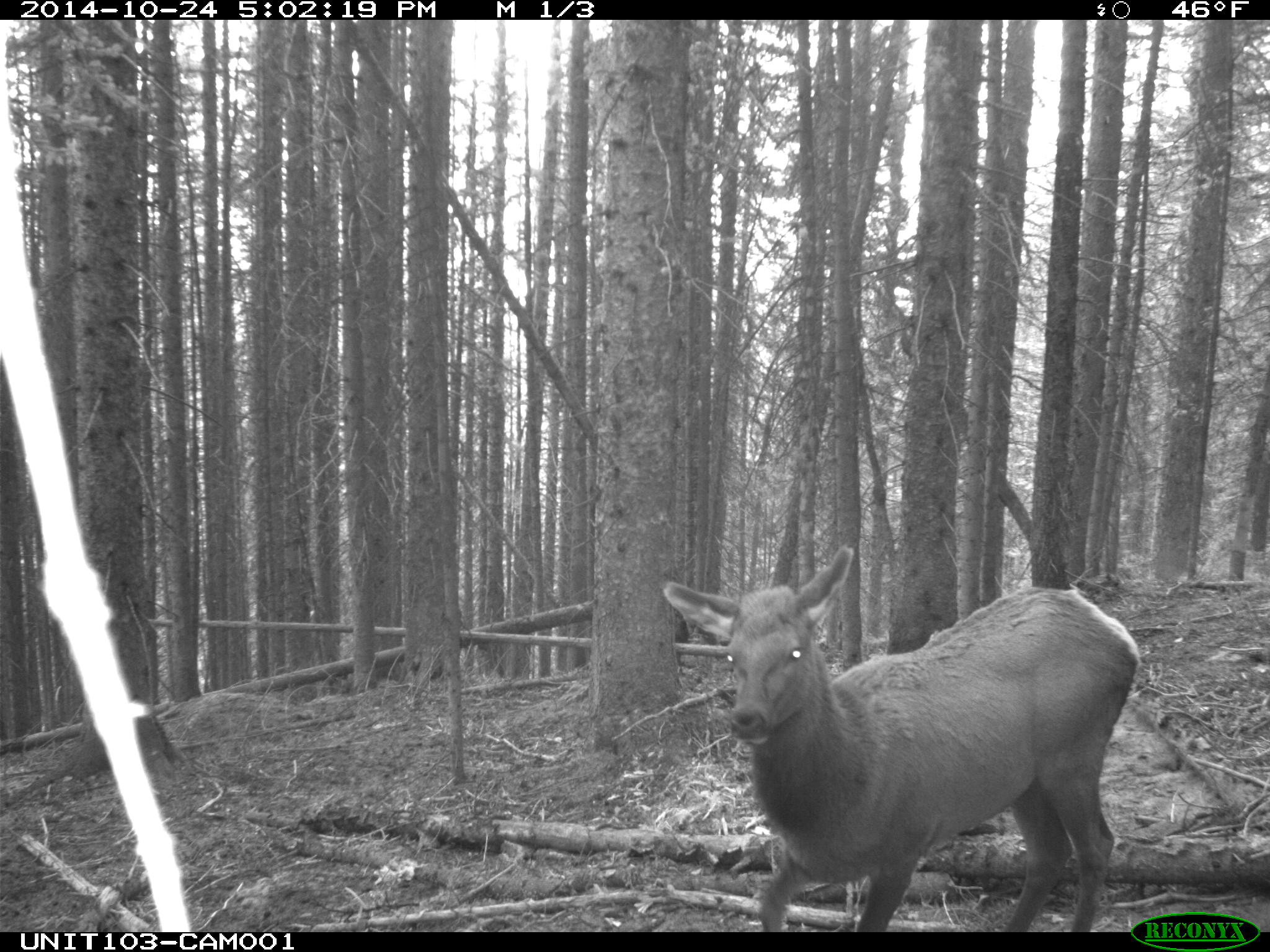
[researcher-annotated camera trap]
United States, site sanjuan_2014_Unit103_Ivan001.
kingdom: Animalia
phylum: Chordata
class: Mammalia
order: Artiodactyla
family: Cervidae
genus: Cervus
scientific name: Cervus elaphus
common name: red deer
Cervus elaphus (red deer).